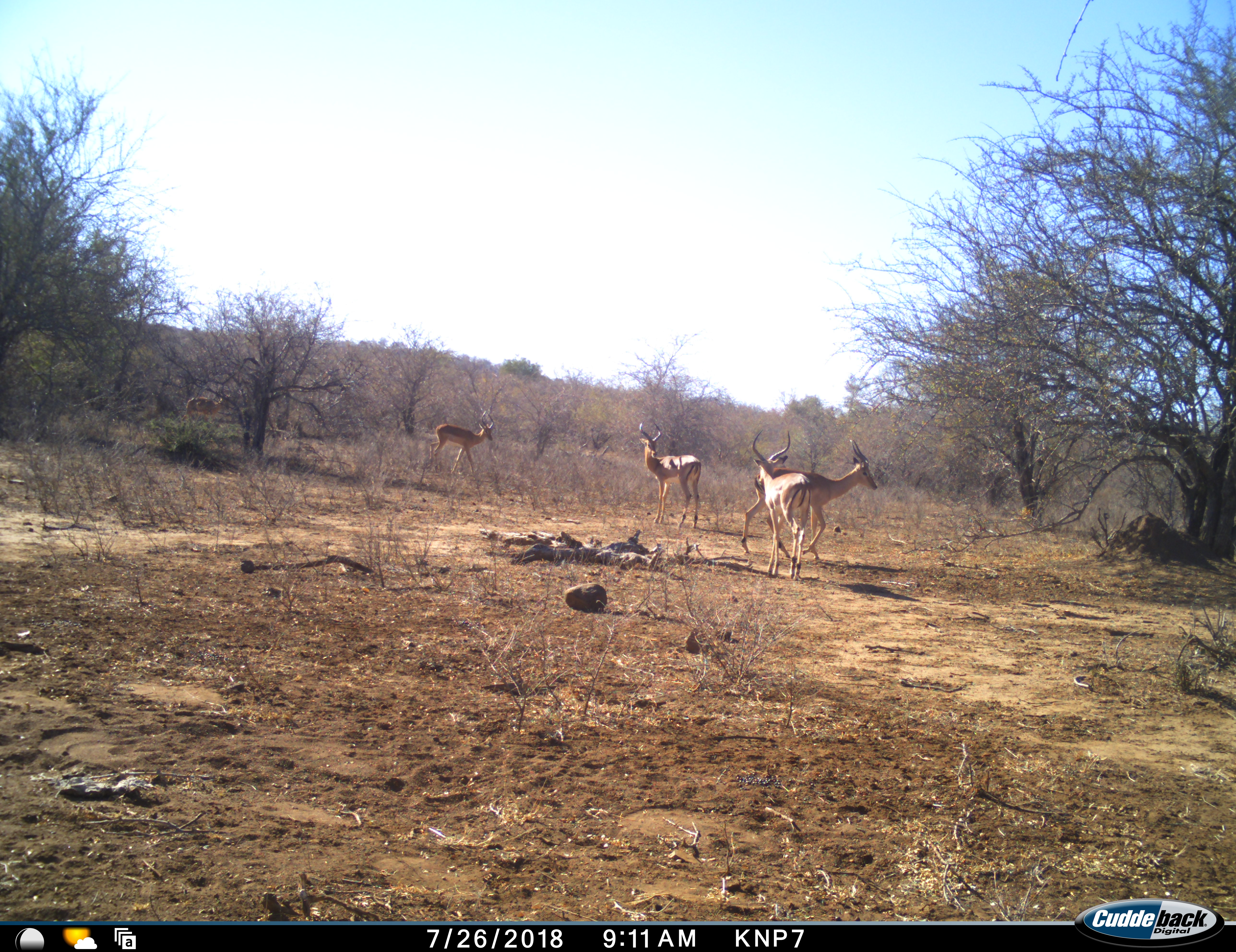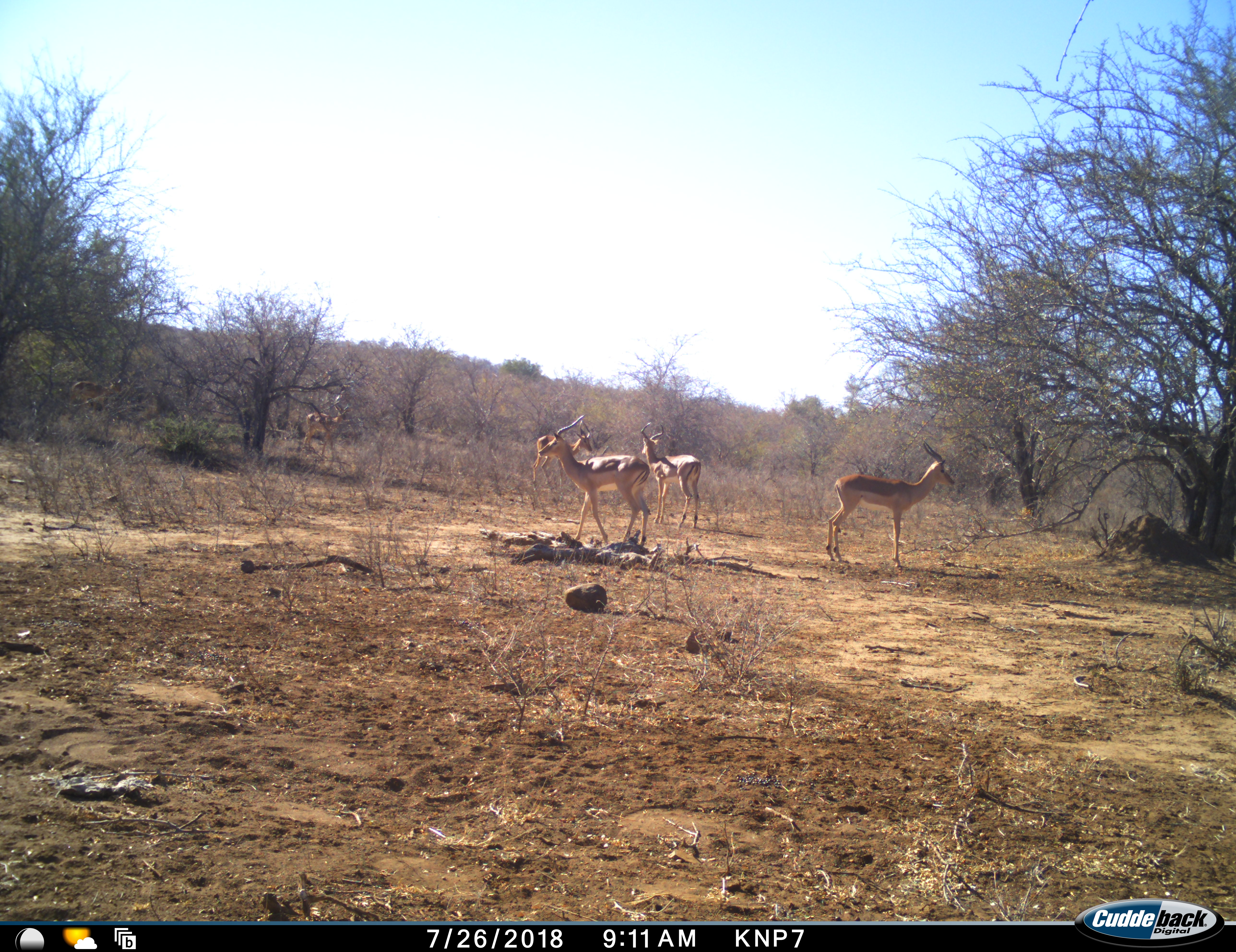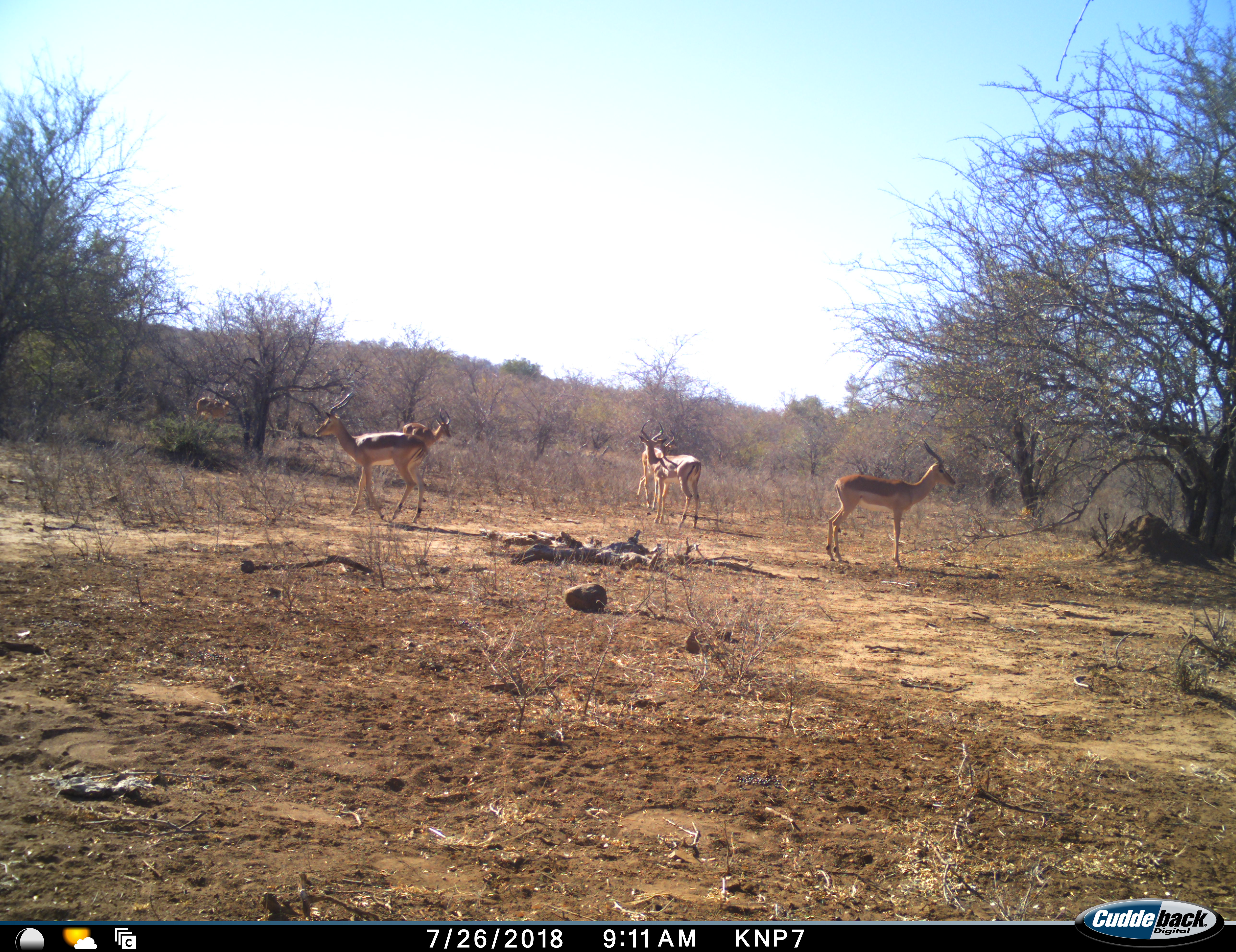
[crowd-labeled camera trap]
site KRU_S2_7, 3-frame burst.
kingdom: Animalia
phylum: Chordata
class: Mammalia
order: Artiodactyla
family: Bovidae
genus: Aepyceros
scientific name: Aepyceros melampus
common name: impala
Impala (Aepyceros melampus), count 5. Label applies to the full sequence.